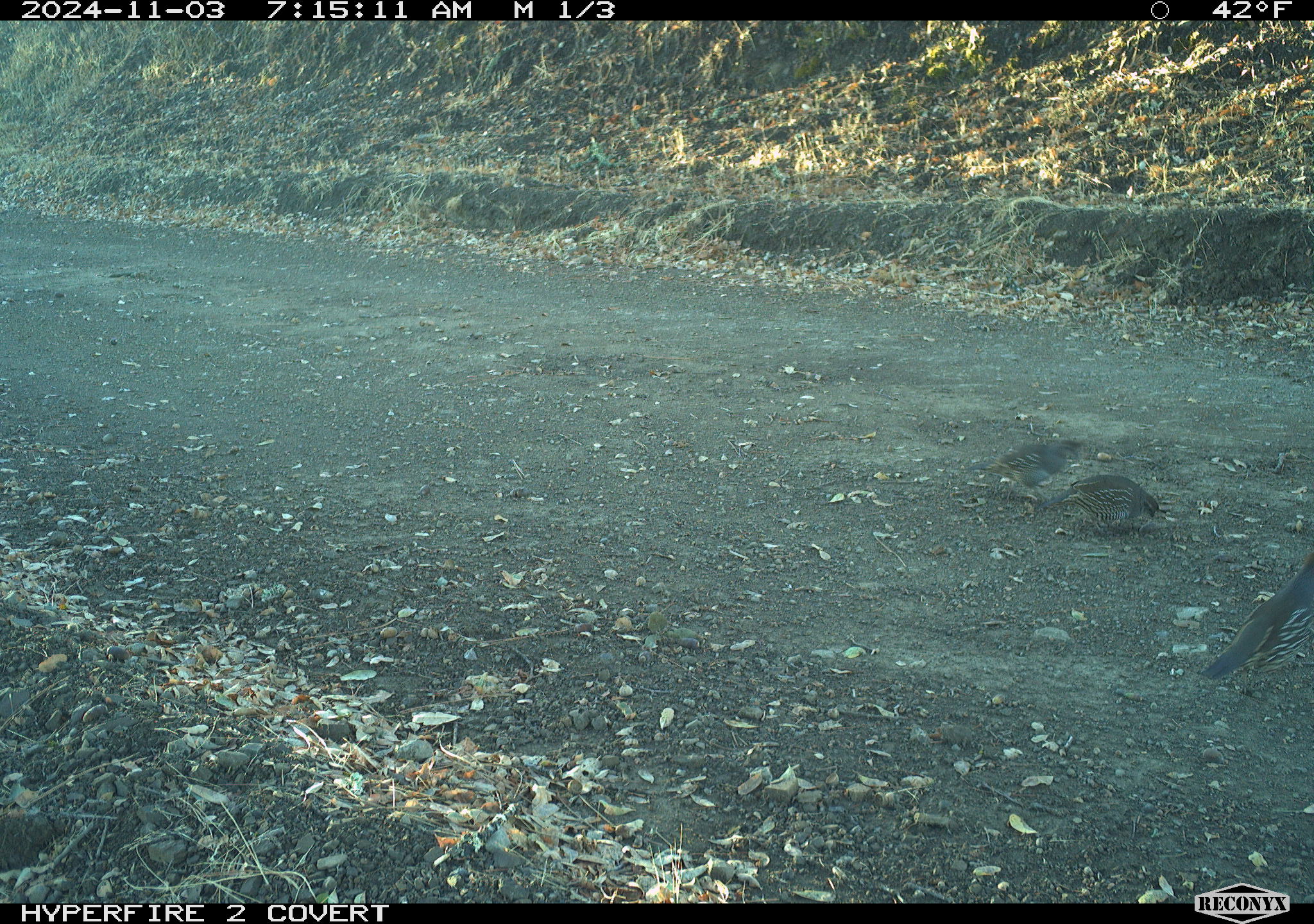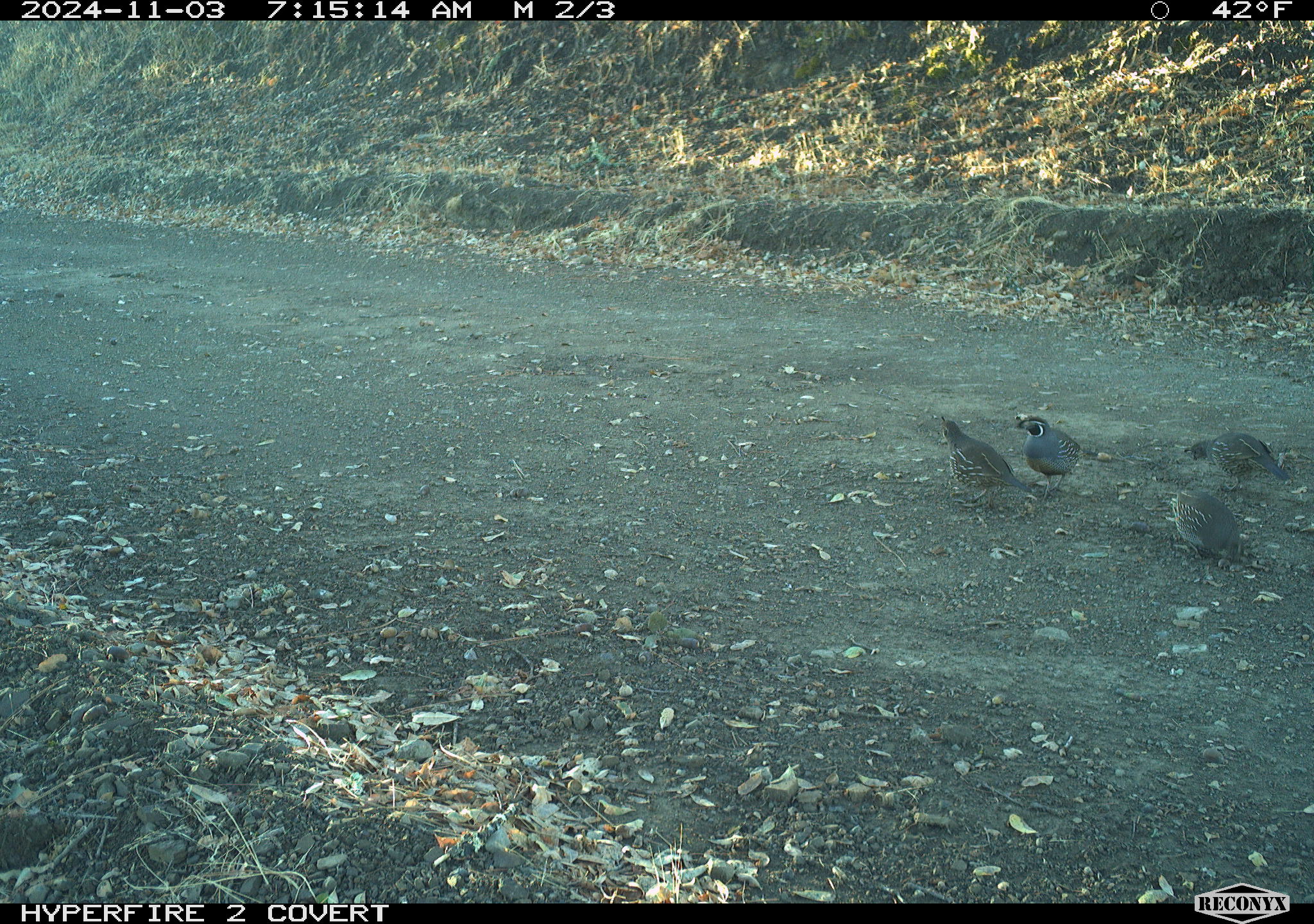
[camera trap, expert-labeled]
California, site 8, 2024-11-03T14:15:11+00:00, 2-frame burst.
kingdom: Animalia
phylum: Chordata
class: Aves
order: Galliformes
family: Odontophoridae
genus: Callipepla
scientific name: Callipepla californica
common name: california quail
California quail (Callipepla californica).